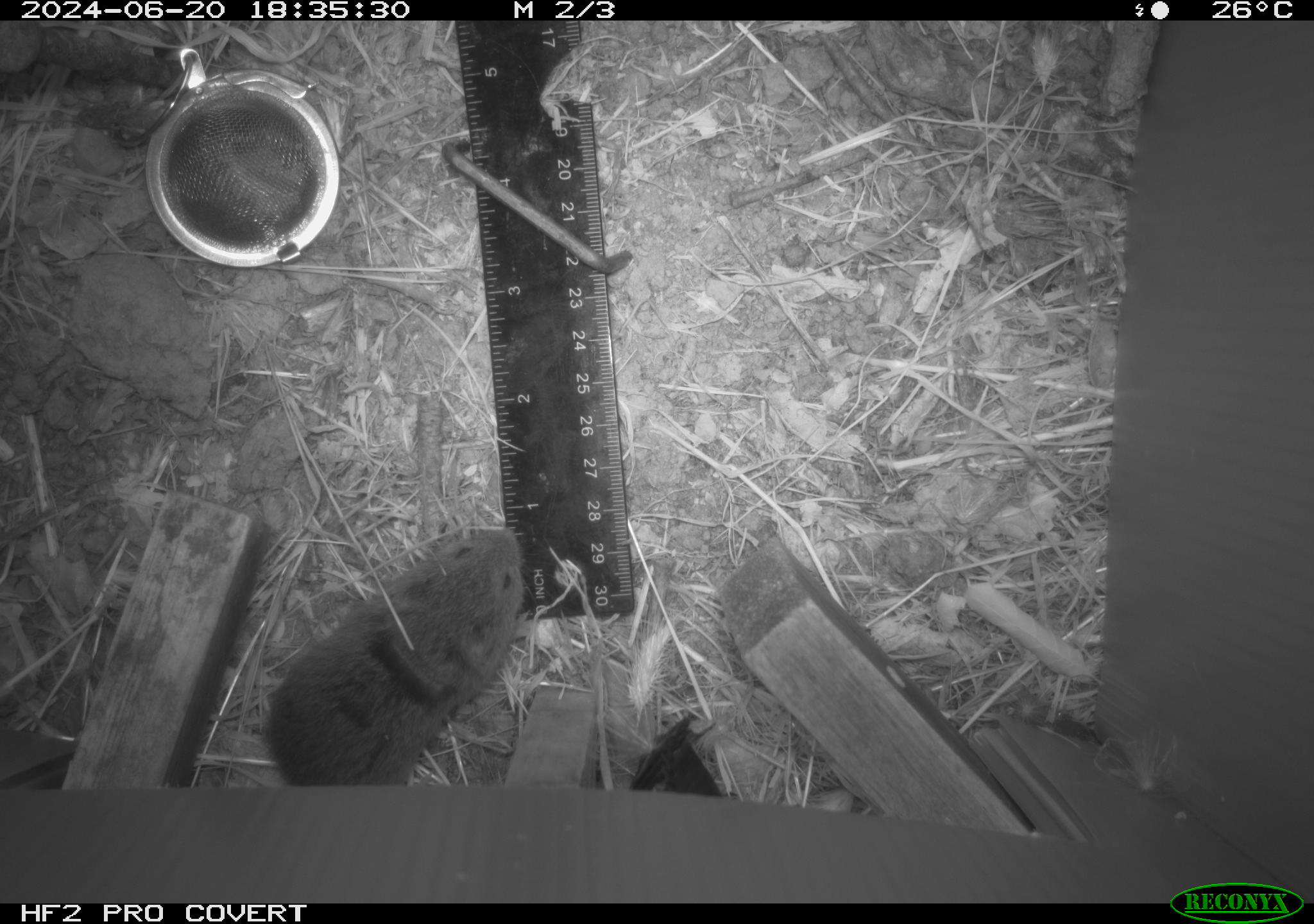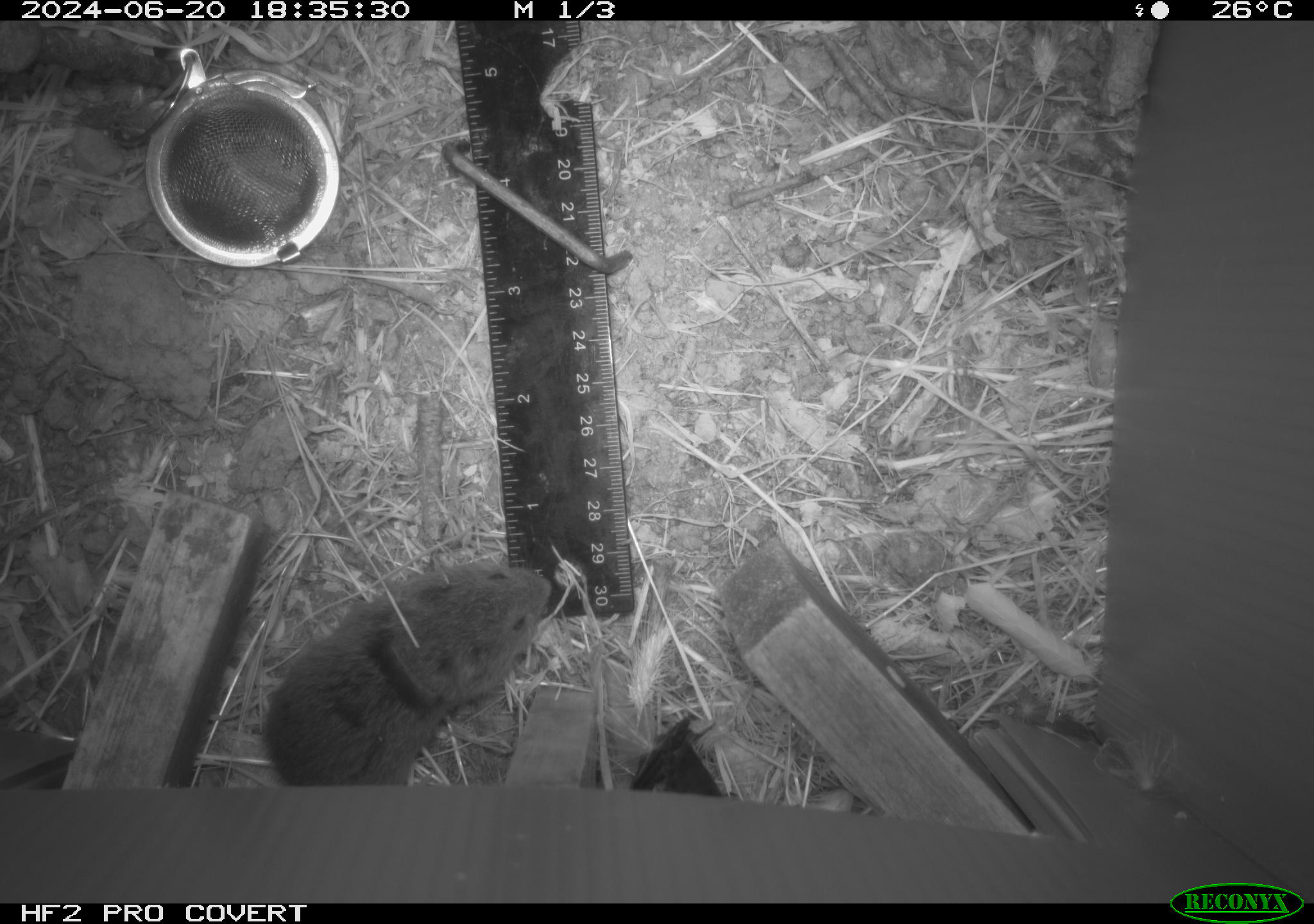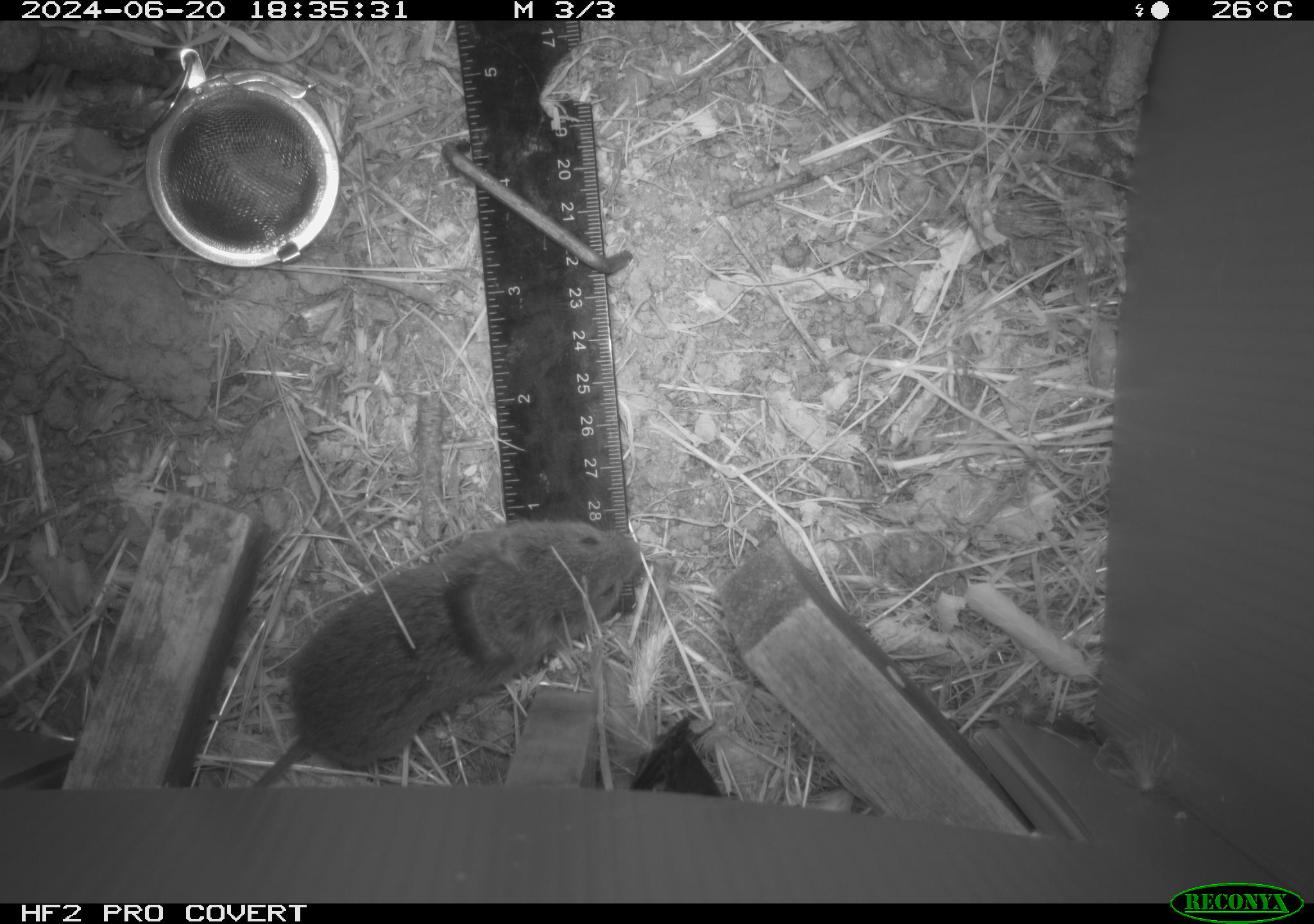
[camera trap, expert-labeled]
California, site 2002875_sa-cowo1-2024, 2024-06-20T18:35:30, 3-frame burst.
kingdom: Animalia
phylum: Chordata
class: Mammalia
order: Rodentia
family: Cricetidae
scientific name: Arvicolinae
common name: voles, lemmings, and muskrats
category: arvicolinae subfamily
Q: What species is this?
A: Arvicolinae subfamily (voles, lemmings, and muskrats) (Arvicolinae).